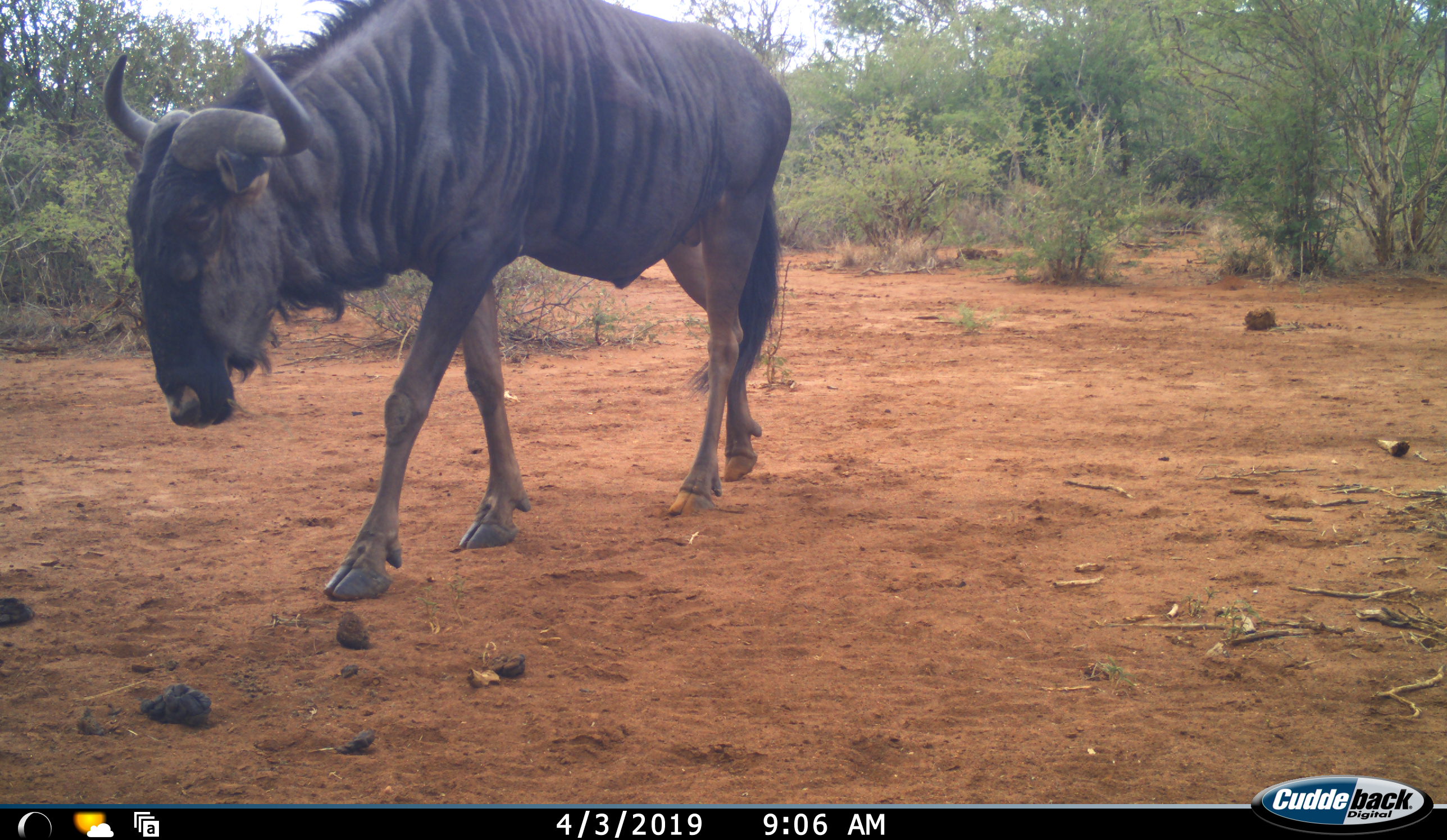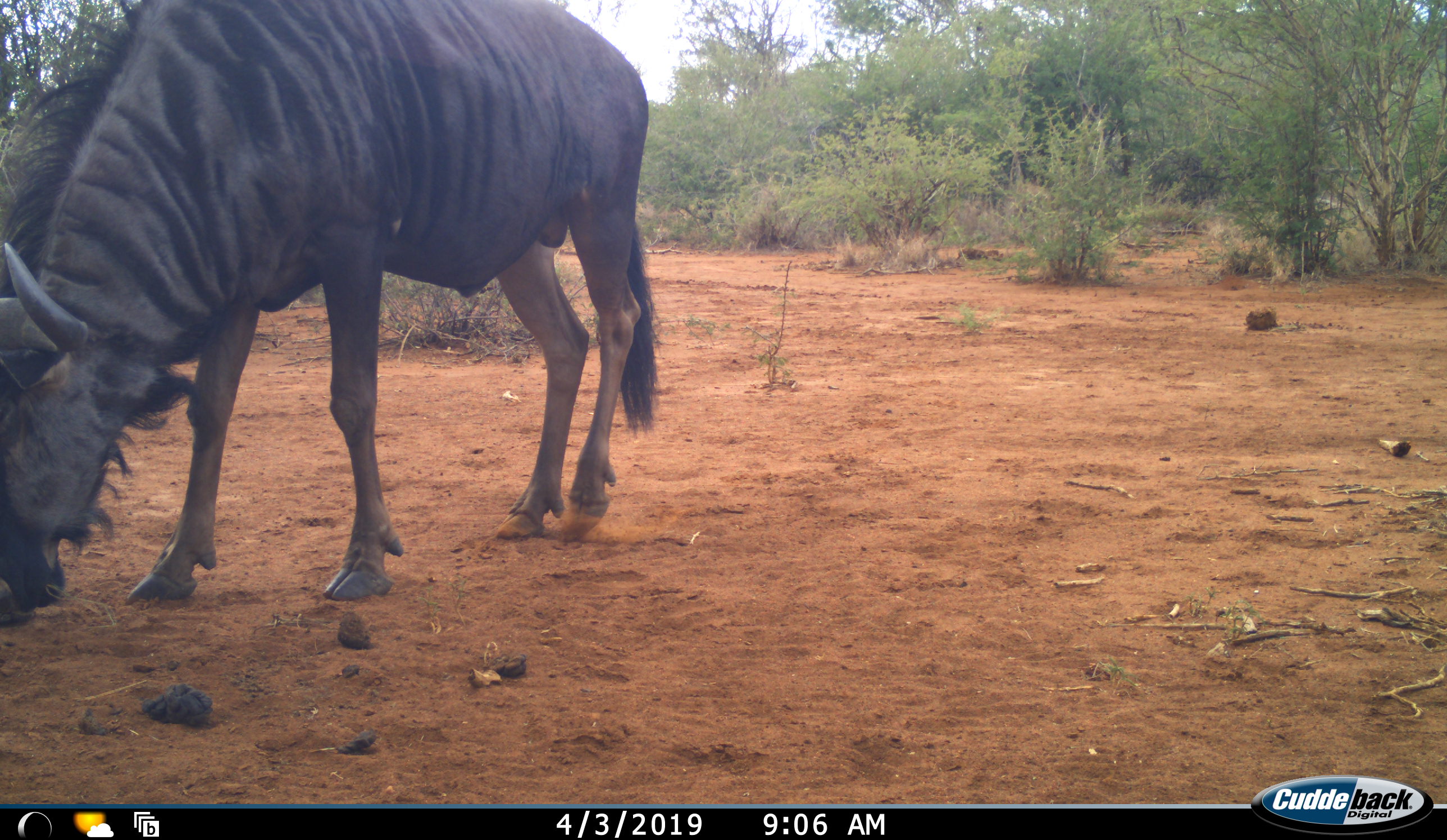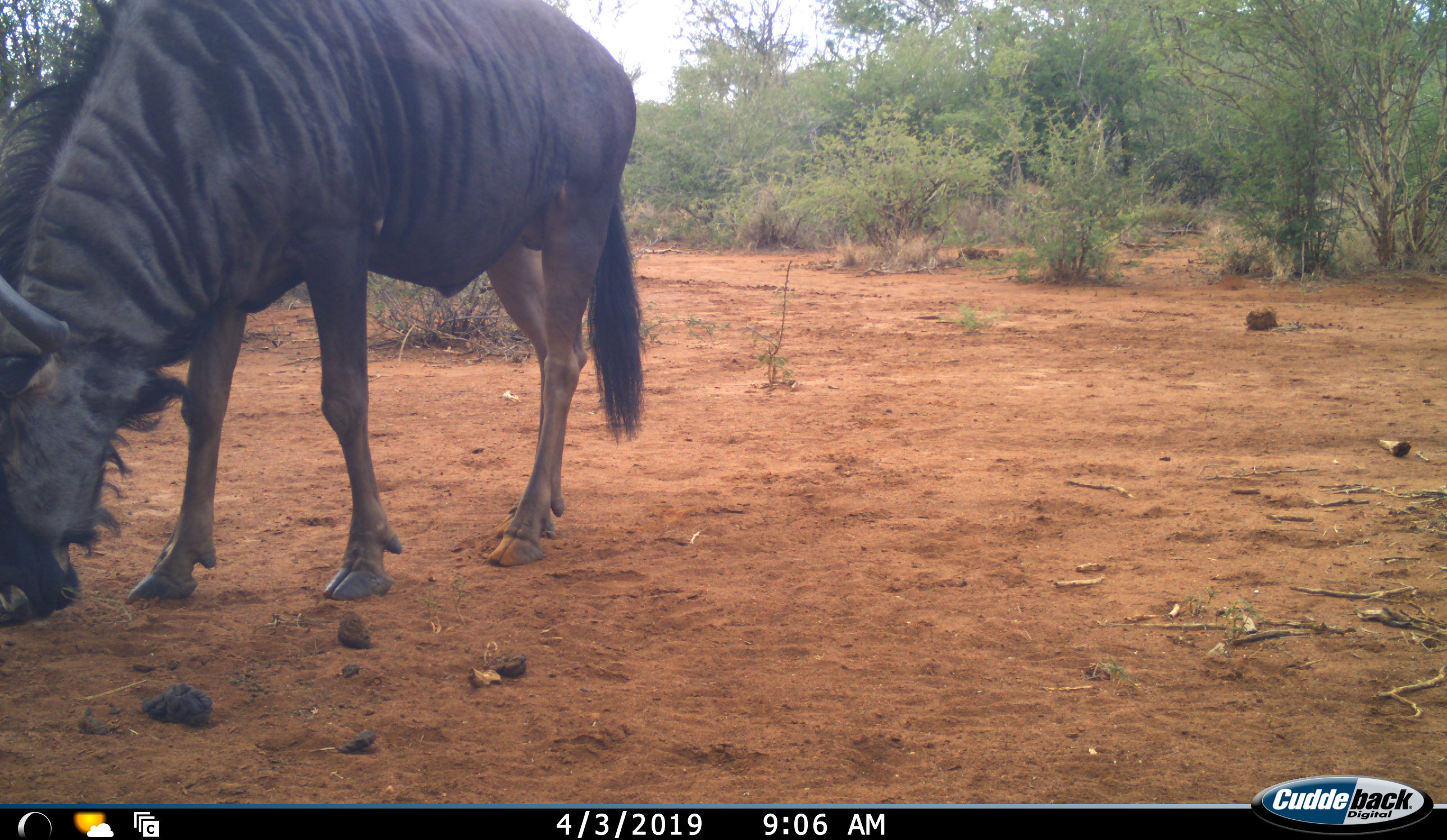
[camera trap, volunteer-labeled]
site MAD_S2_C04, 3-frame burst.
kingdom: Animalia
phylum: Chordata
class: Mammalia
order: Artiodactyla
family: Bovidae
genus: Connochaetes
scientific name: Connochaetes taurinus taurinus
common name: blue wildebeest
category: wildebeestblue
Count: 1.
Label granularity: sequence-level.